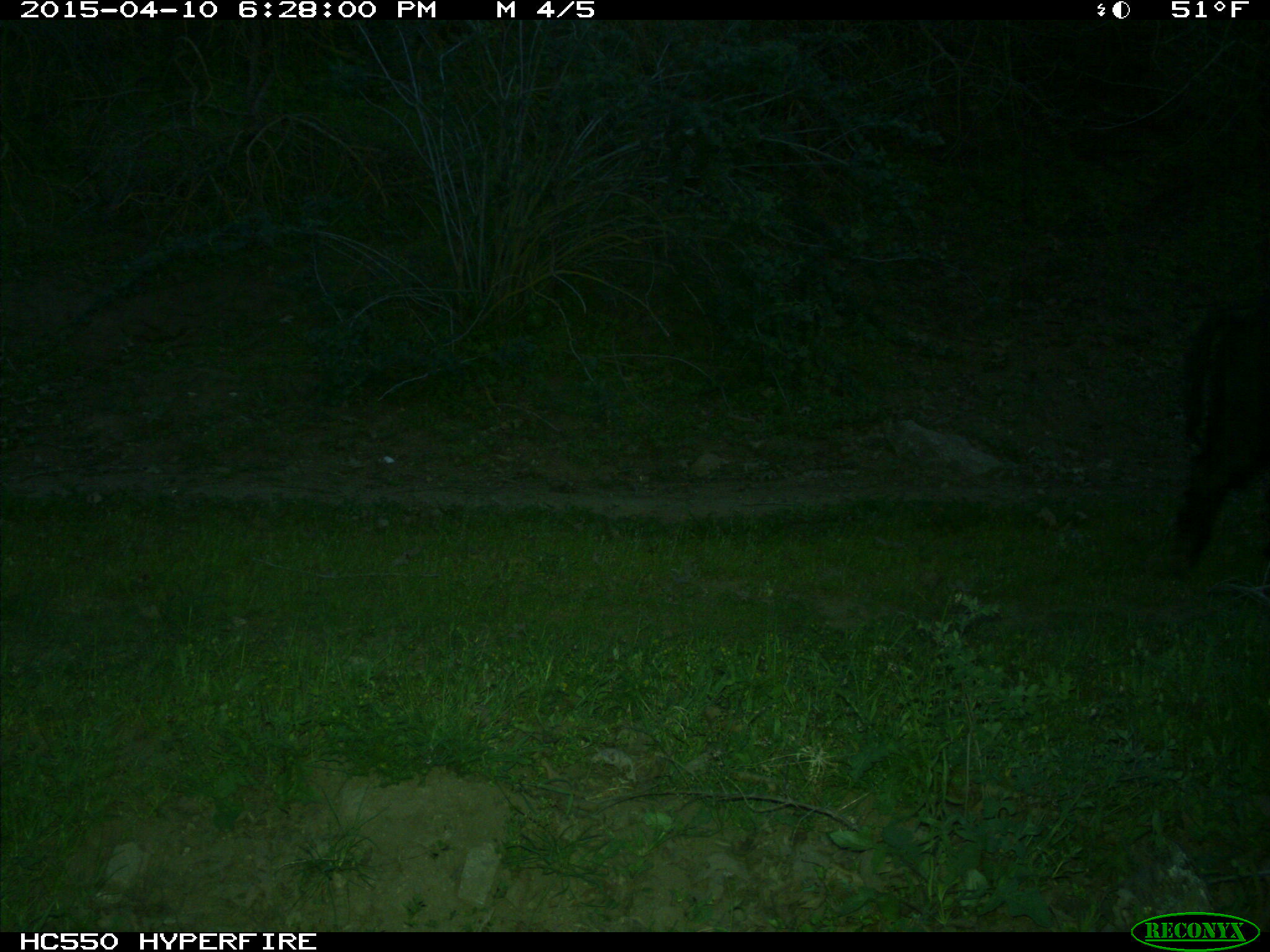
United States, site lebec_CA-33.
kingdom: Animalia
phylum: Chordata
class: Mammalia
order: Artiodactyla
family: Suidae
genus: Sus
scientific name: Sus scrofa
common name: wild boar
Sus scrofa (wild boar).